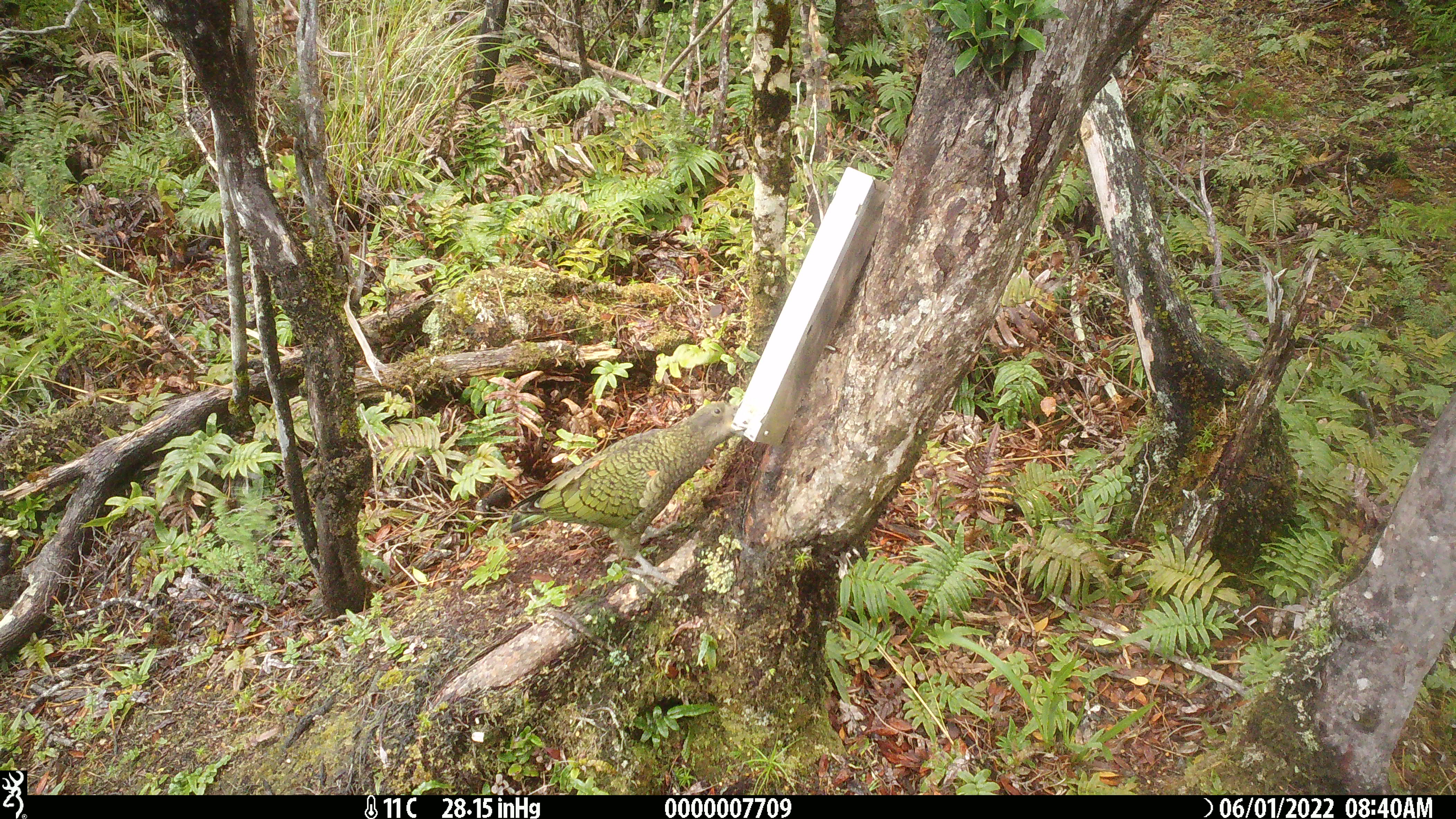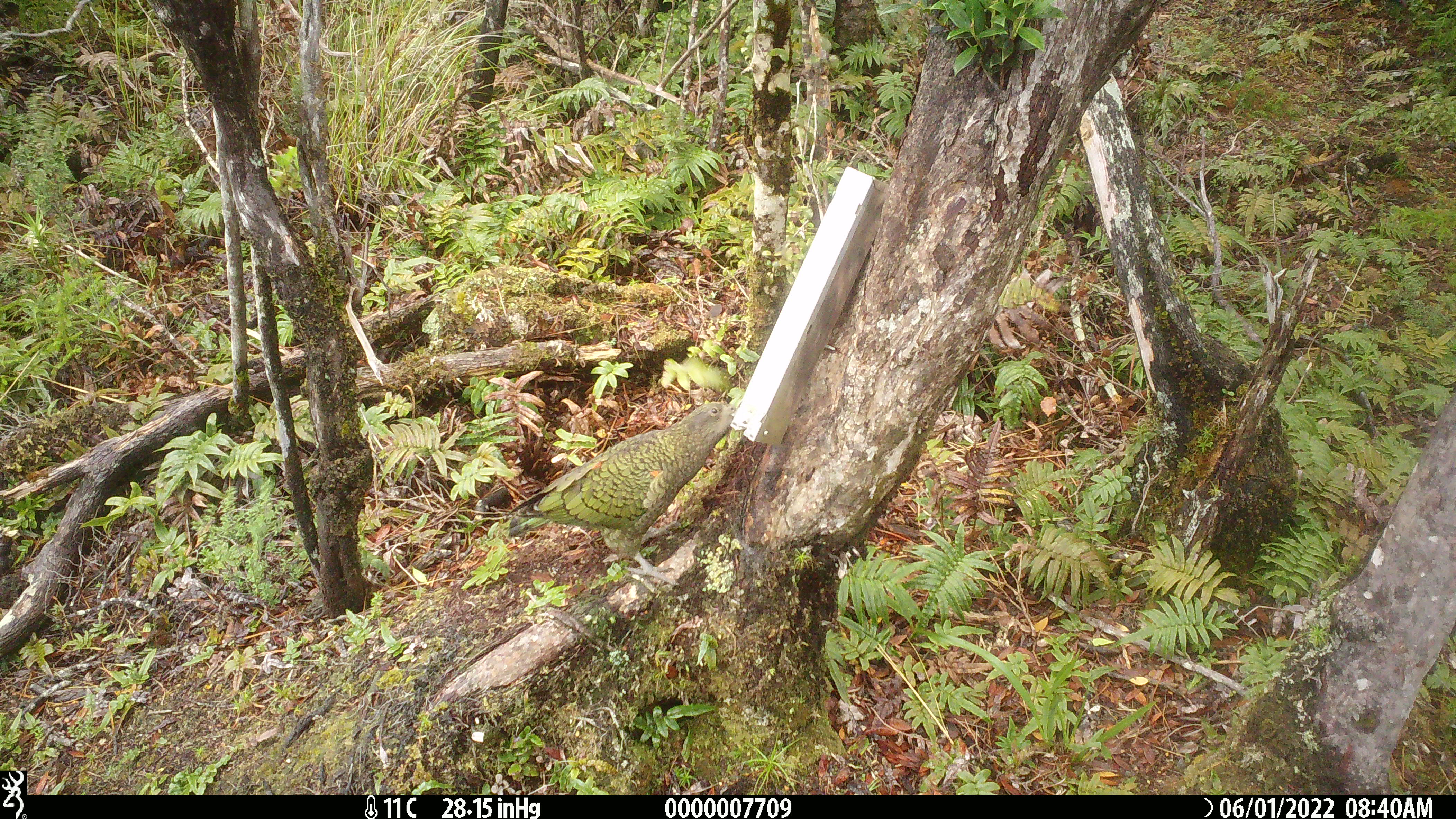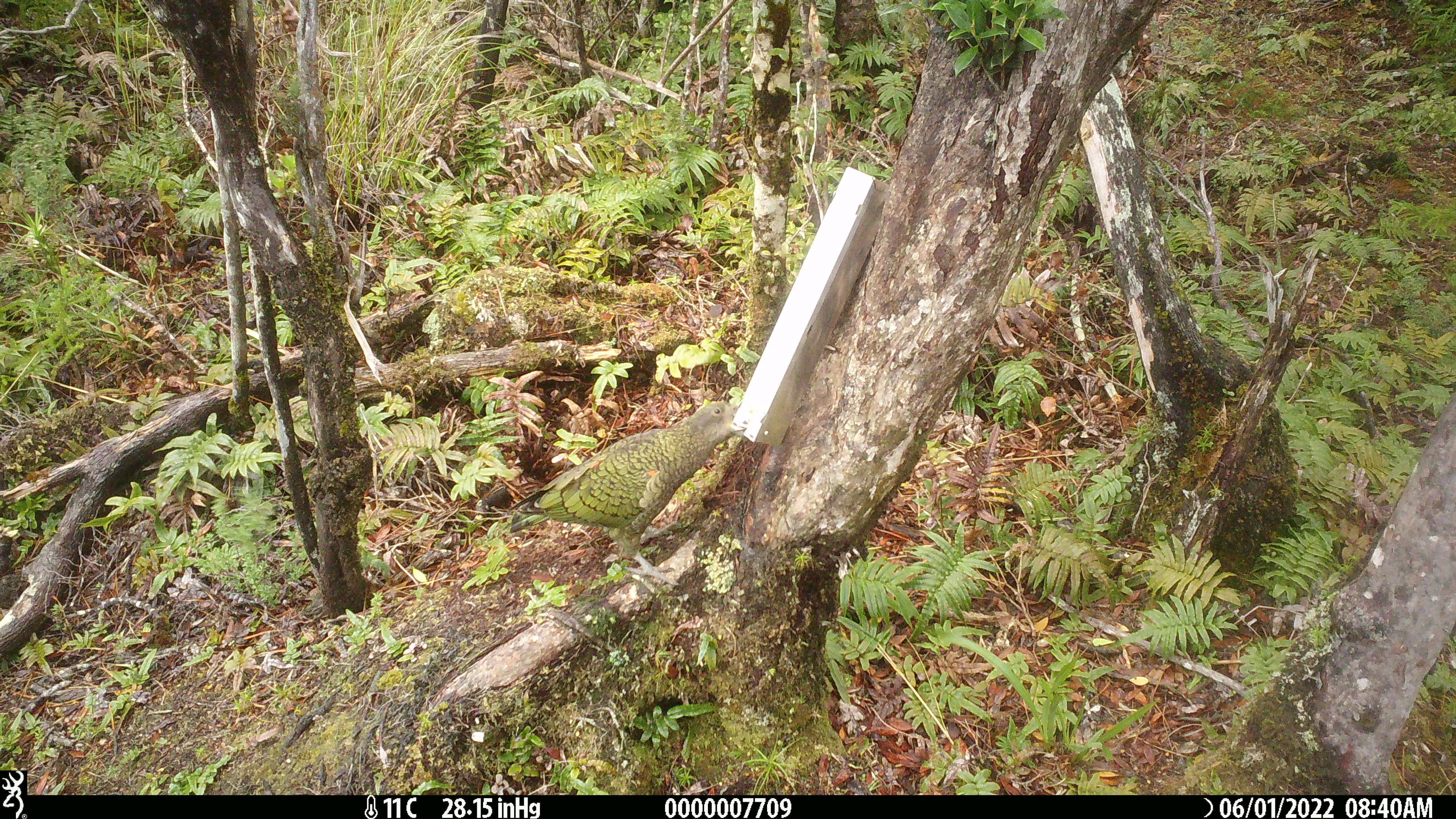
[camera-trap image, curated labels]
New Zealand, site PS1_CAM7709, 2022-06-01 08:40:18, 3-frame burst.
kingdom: Animalia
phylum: Chordata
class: Aves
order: Psittaciformes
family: Strigopidae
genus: Nestor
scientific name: Nestor notabilis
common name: kea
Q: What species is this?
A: Kea (Nestor notabilis).